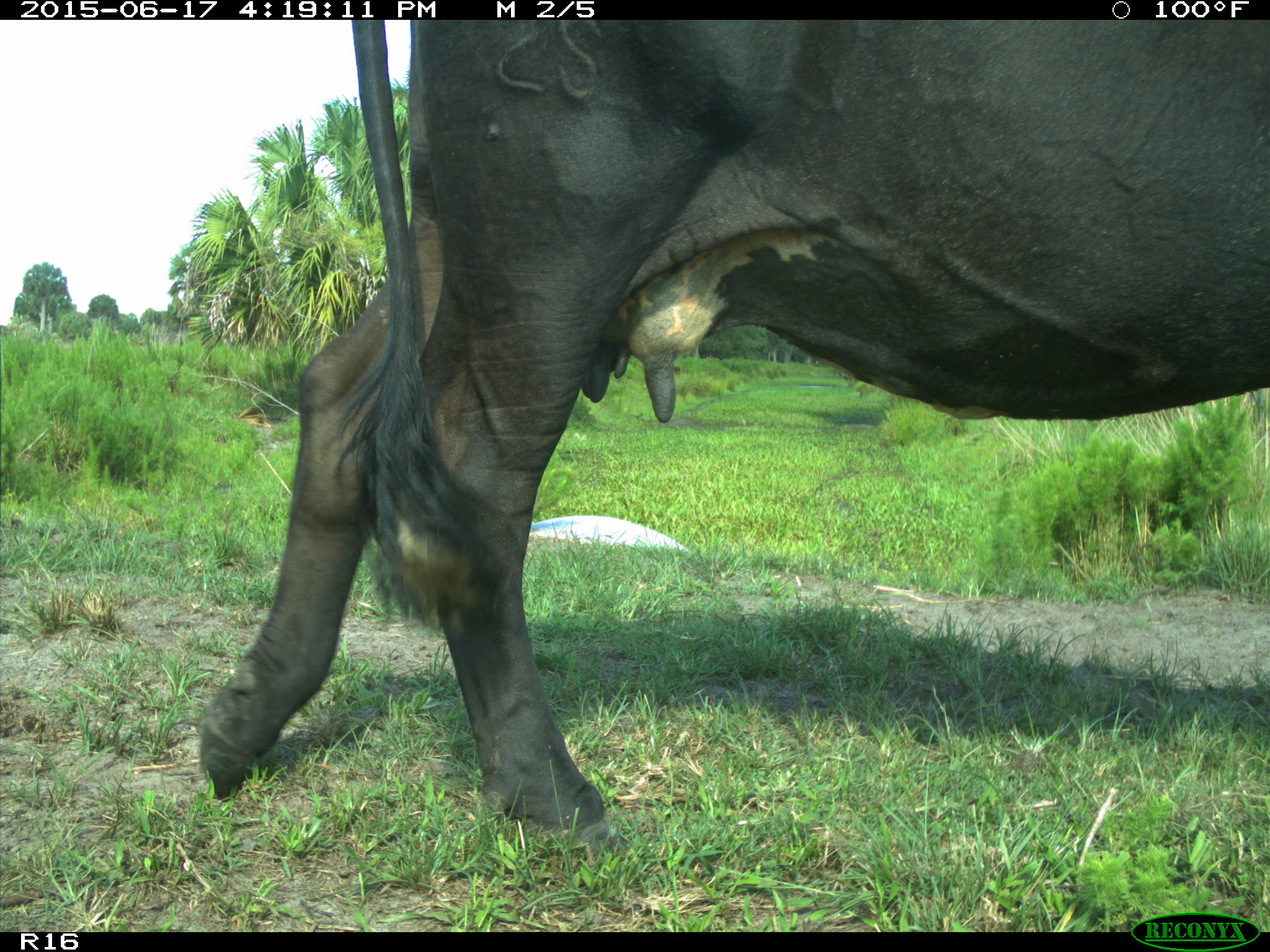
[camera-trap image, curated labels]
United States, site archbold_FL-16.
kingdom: Animalia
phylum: Chordata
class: Mammalia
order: Artiodactyla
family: Bovidae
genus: Bos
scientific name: Bos taurus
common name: domestic cow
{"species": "Bos taurus (domestic cow)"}